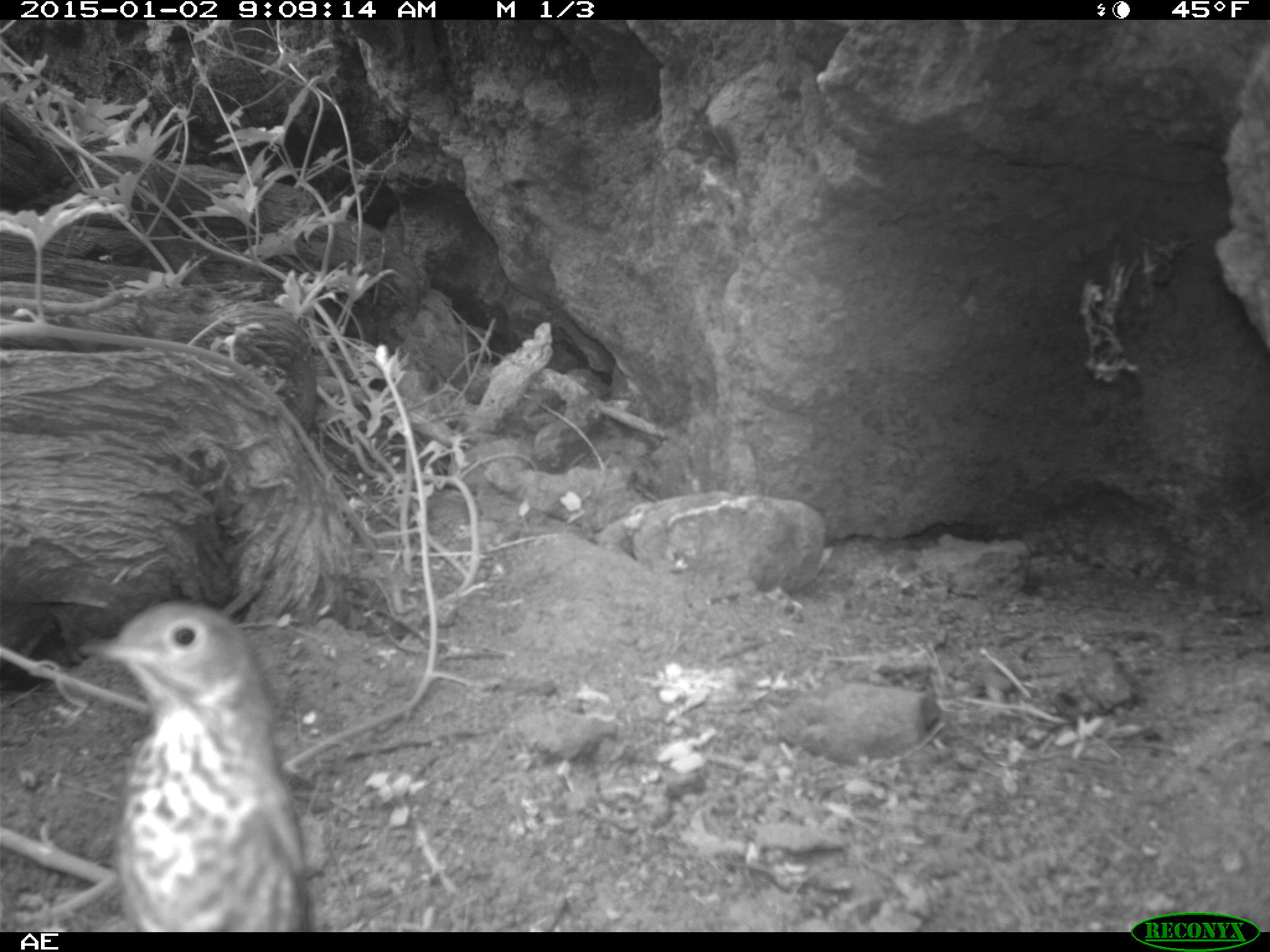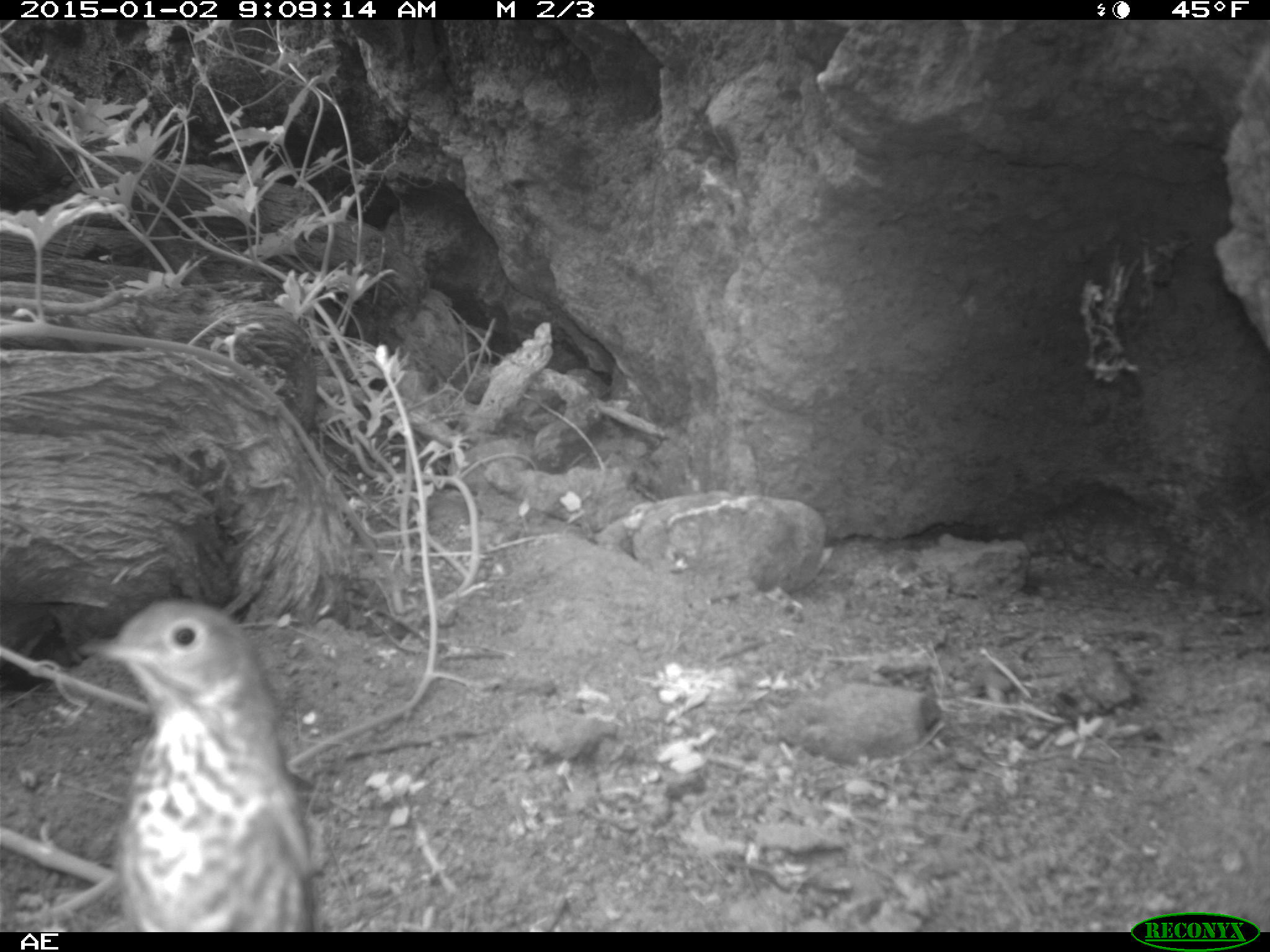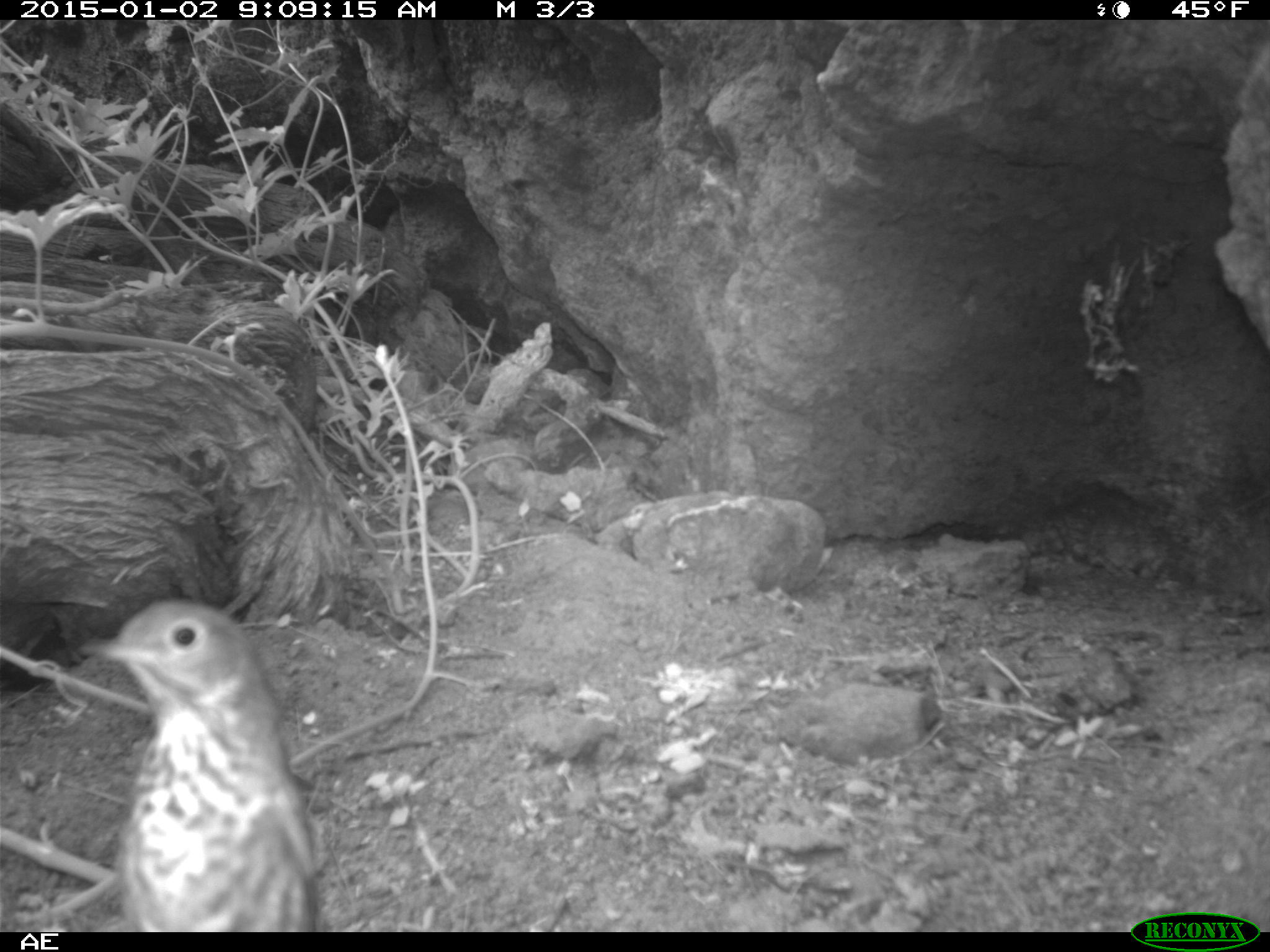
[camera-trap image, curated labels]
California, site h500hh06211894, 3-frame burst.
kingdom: Animalia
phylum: Chordata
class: Aves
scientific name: Aves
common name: bird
Bird (Aves).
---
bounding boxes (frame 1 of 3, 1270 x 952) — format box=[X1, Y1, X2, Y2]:
bird: box=[78, 597, 311, 930]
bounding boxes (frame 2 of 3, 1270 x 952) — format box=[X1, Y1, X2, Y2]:
bird: box=[78, 597, 311, 930]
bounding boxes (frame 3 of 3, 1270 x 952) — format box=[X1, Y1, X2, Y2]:
bird: box=[78, 595, 324, 931]